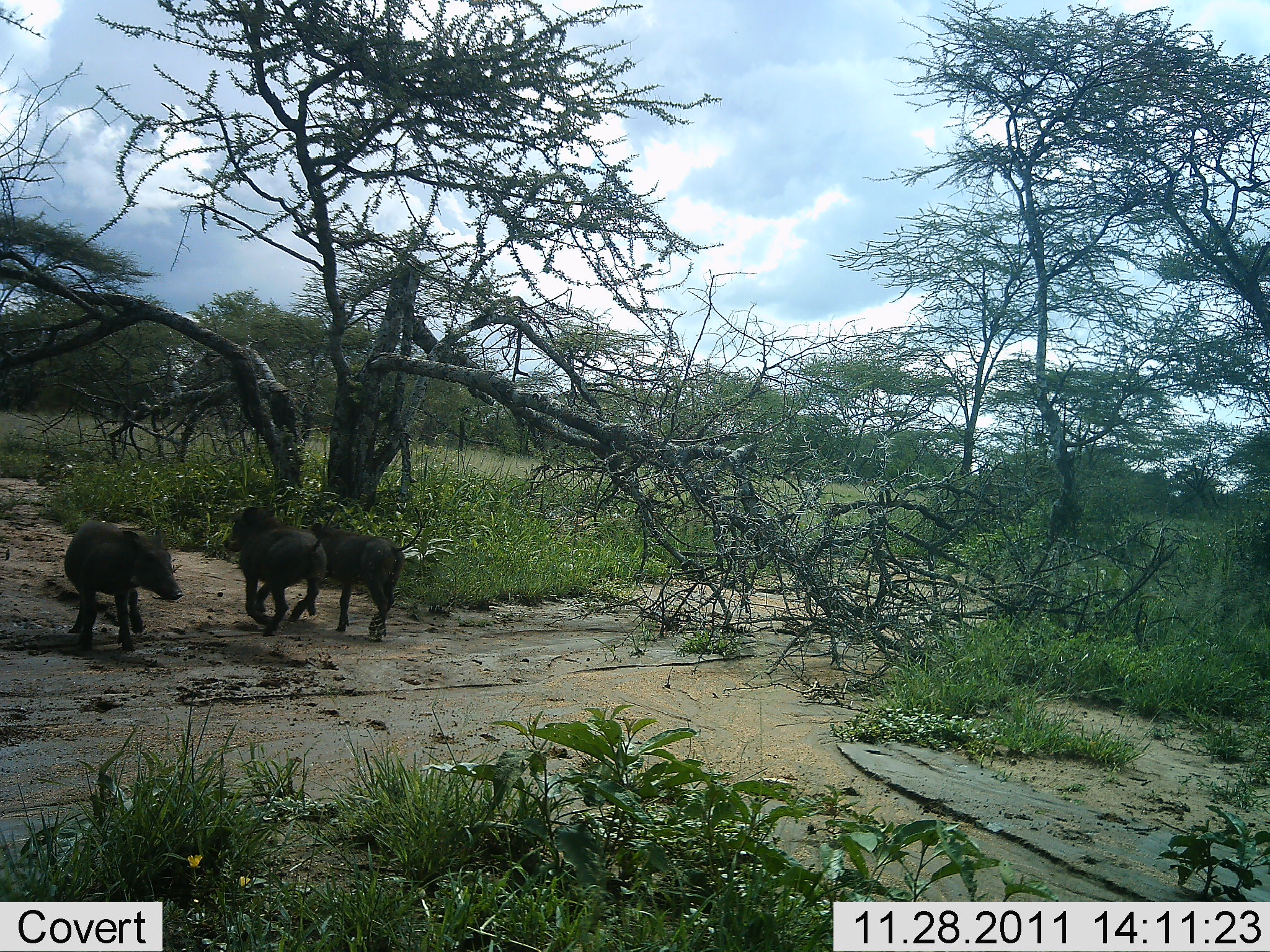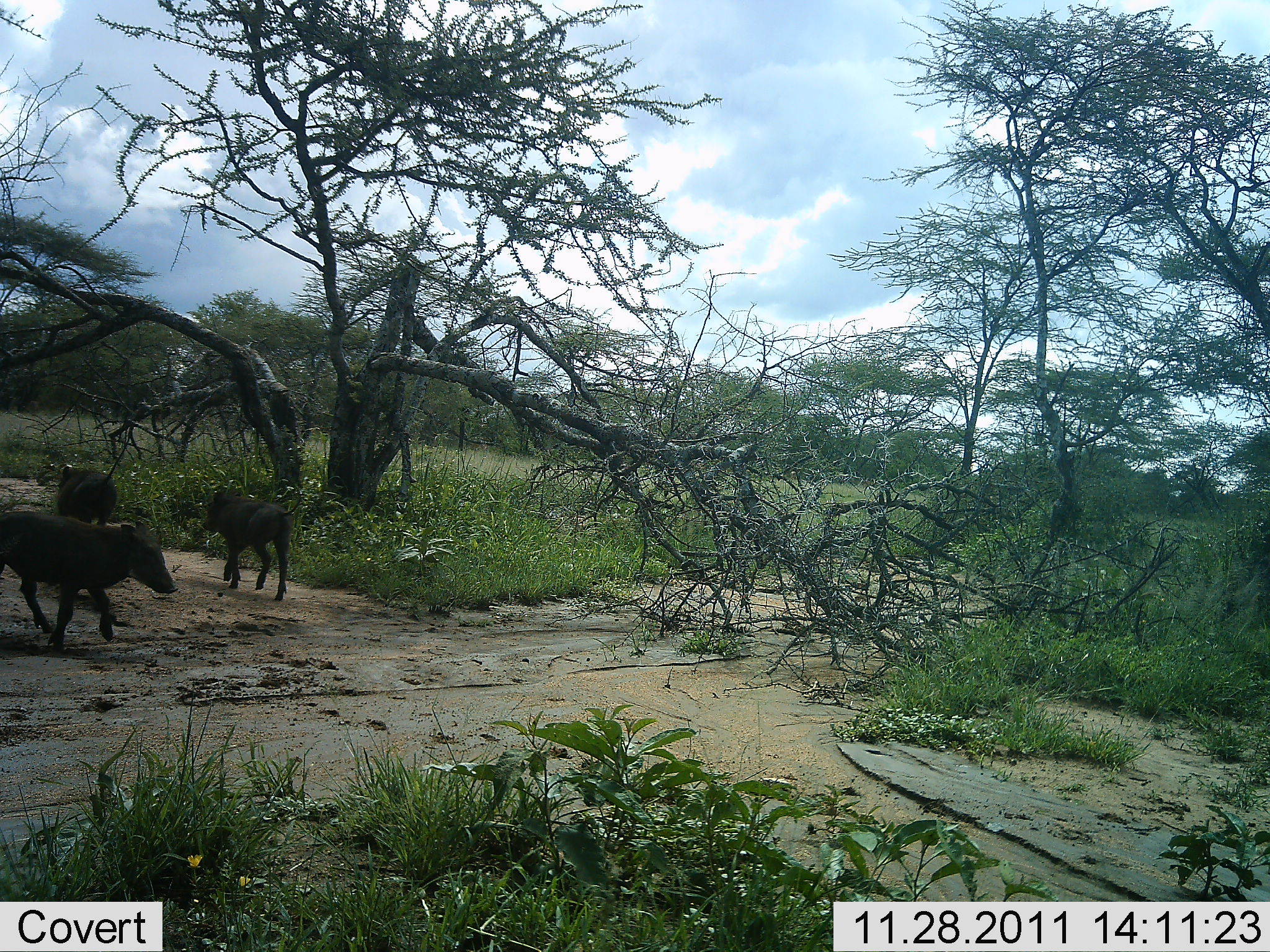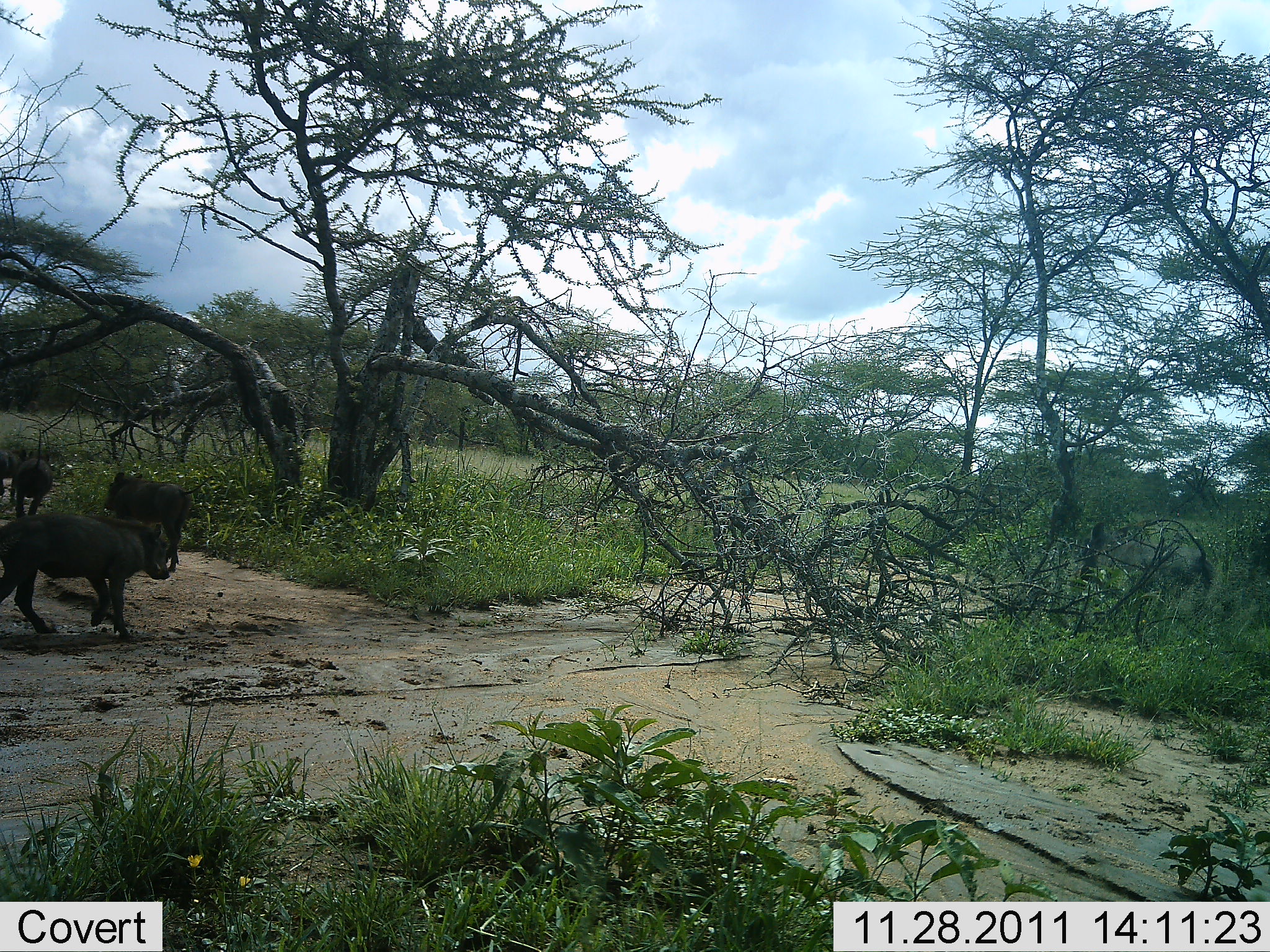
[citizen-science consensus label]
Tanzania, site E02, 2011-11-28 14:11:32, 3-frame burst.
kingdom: Animalia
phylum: Chordata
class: Mammalia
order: Artiodactyla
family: Suidae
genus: Phacochoerus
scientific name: Phacochoerus africanus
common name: warthog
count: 3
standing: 0%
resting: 0%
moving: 100%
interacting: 0%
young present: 8%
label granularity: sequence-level